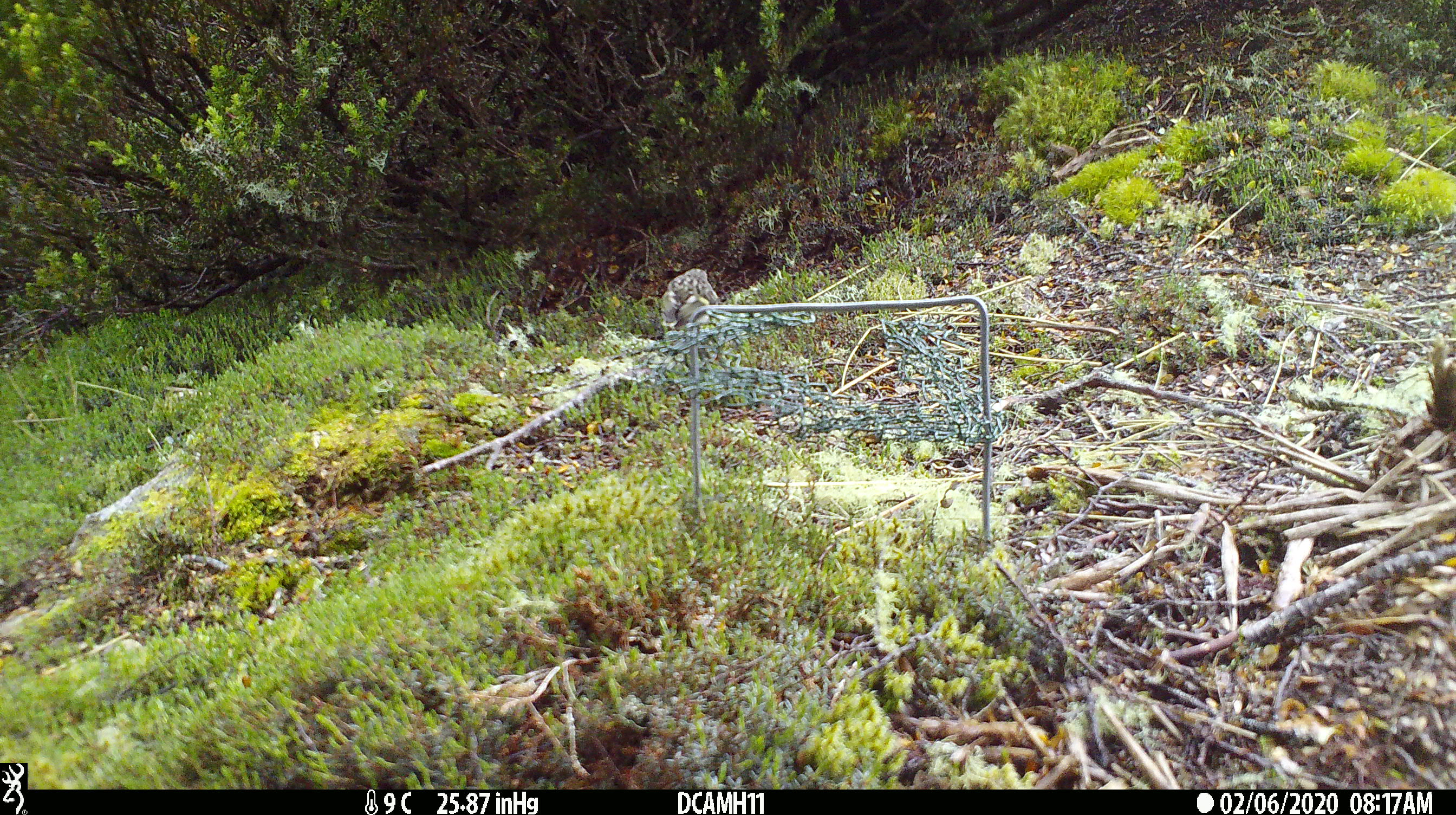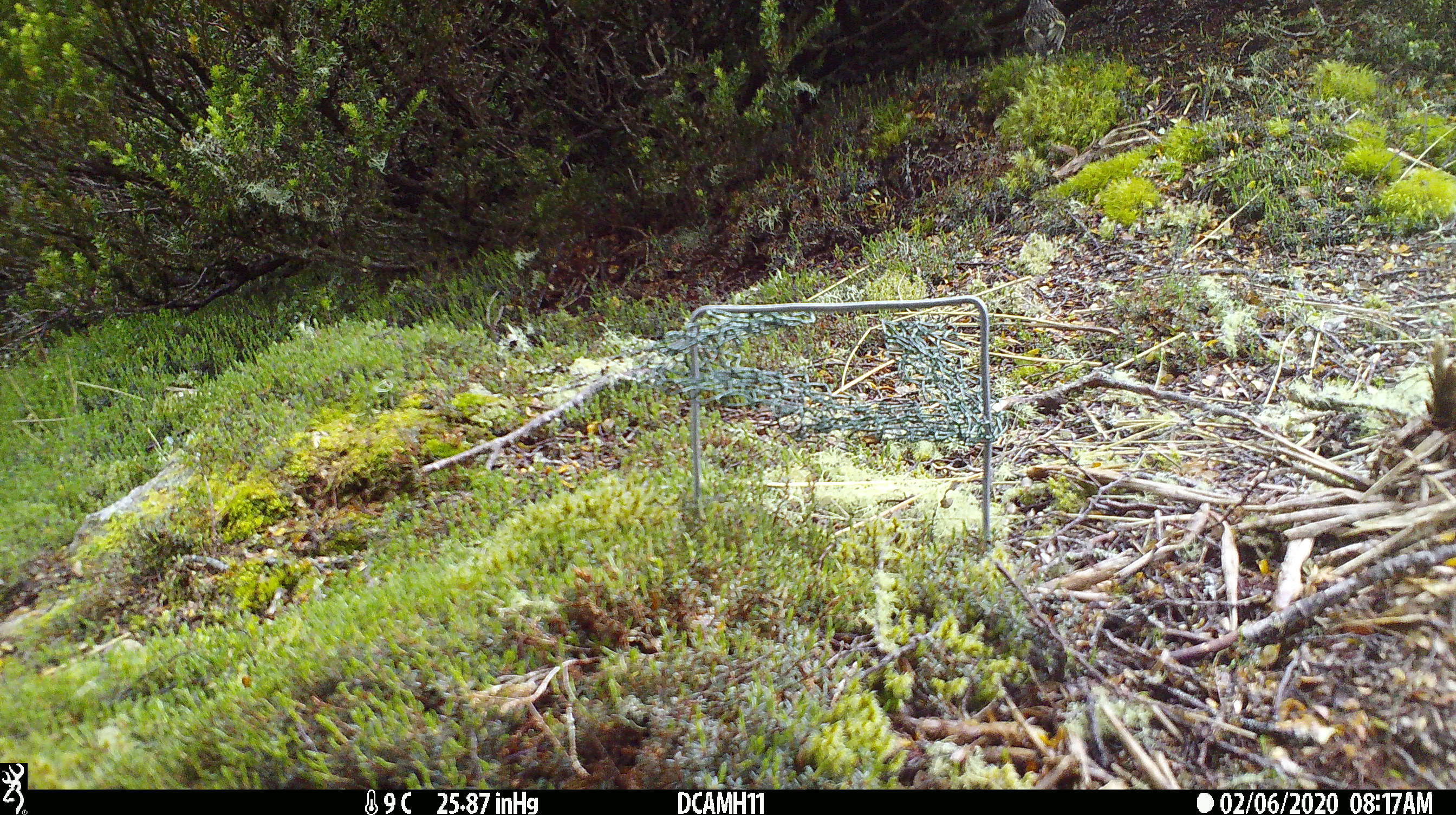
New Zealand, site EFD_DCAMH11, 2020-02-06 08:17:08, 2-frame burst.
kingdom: Animalia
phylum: Chordata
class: Aves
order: Passeriformes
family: Acanthisittidae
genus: Acanthisitta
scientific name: Acanthisitta chloris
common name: rifleman